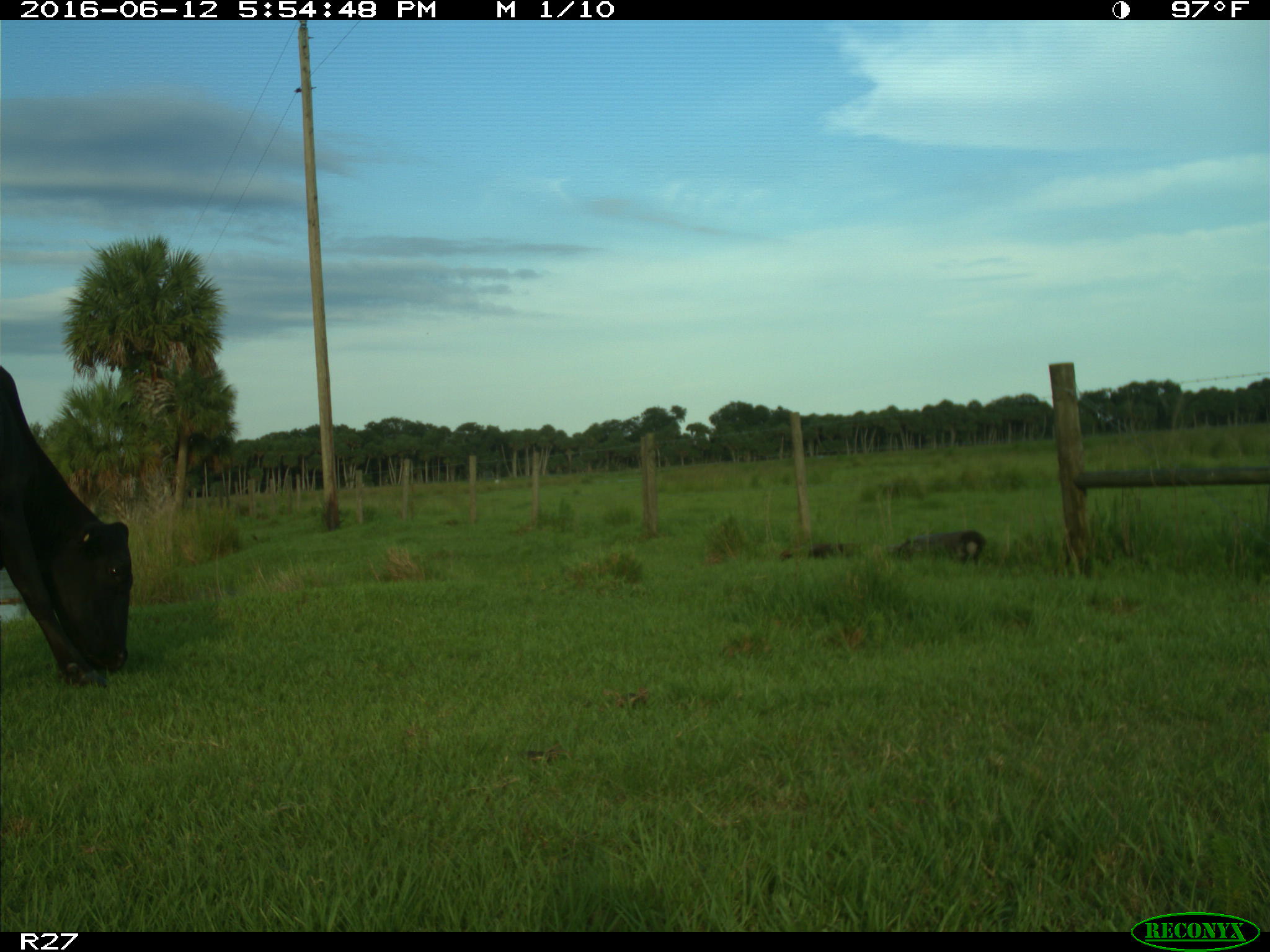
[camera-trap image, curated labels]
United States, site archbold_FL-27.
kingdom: Animalia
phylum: Chordata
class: Mammalia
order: Artiodactyla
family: Bovidae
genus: Bos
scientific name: Bos taurus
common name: domestic cow